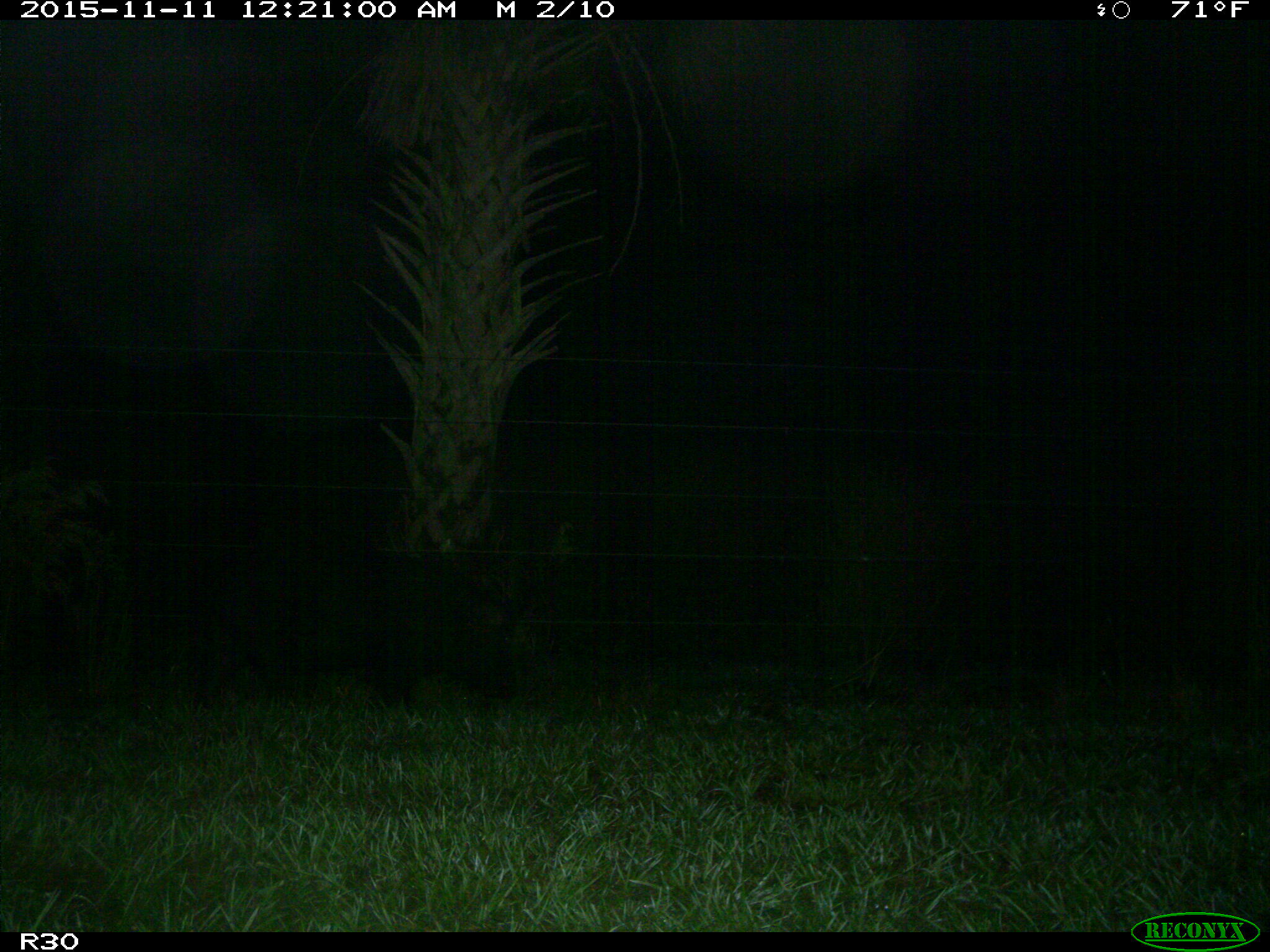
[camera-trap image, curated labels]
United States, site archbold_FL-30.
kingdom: Animalia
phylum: Chordata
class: Mammalia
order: Artiodactyla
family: Suidae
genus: Sus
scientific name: Sus scrofa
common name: wild boar